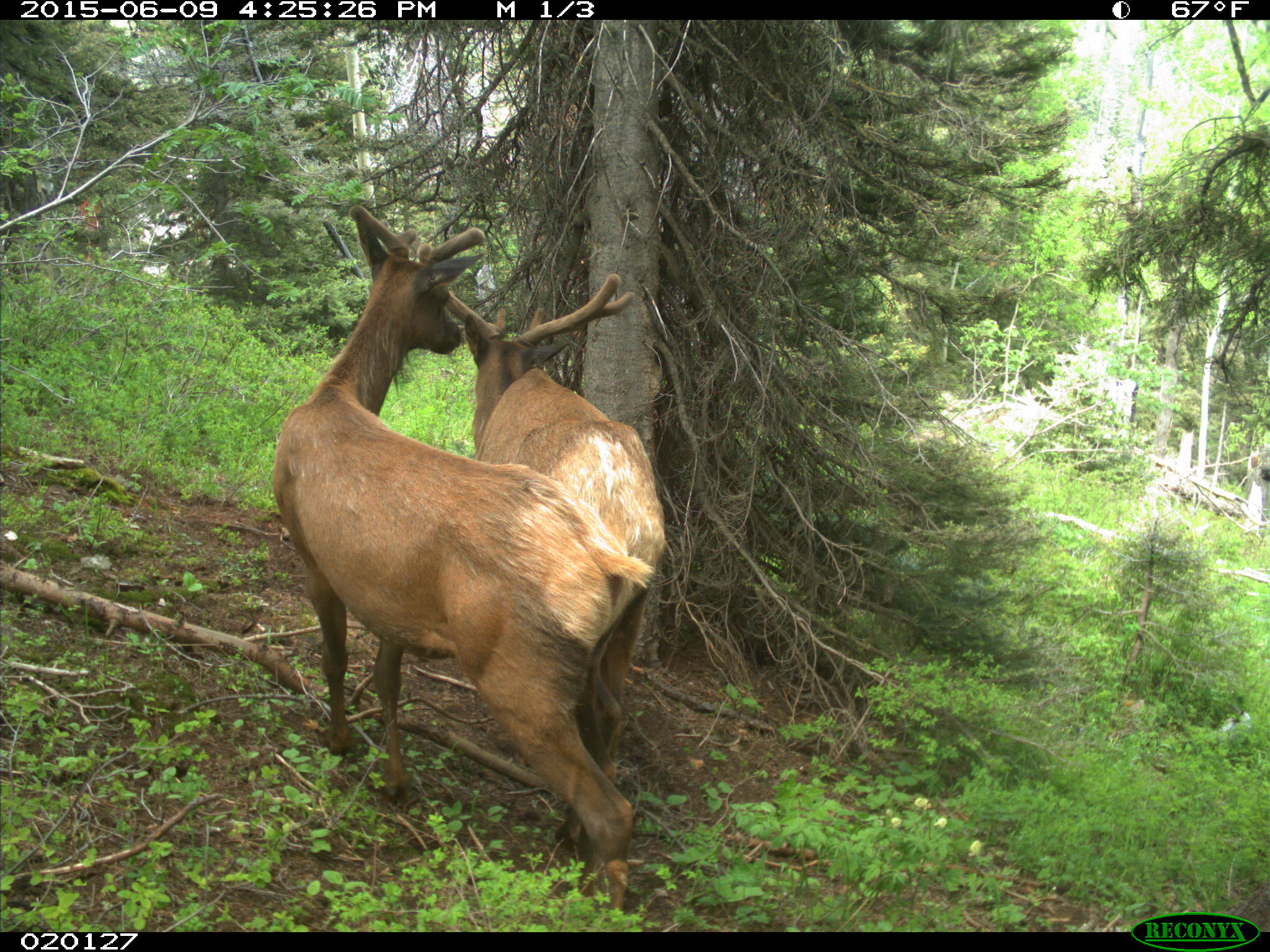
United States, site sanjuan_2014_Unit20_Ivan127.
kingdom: Animalia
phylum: Chordata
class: Mammalia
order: Artiodactyla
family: Cervidae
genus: Cervus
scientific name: Cervus elaphus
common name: red deer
Cervus elaphus (red deer).